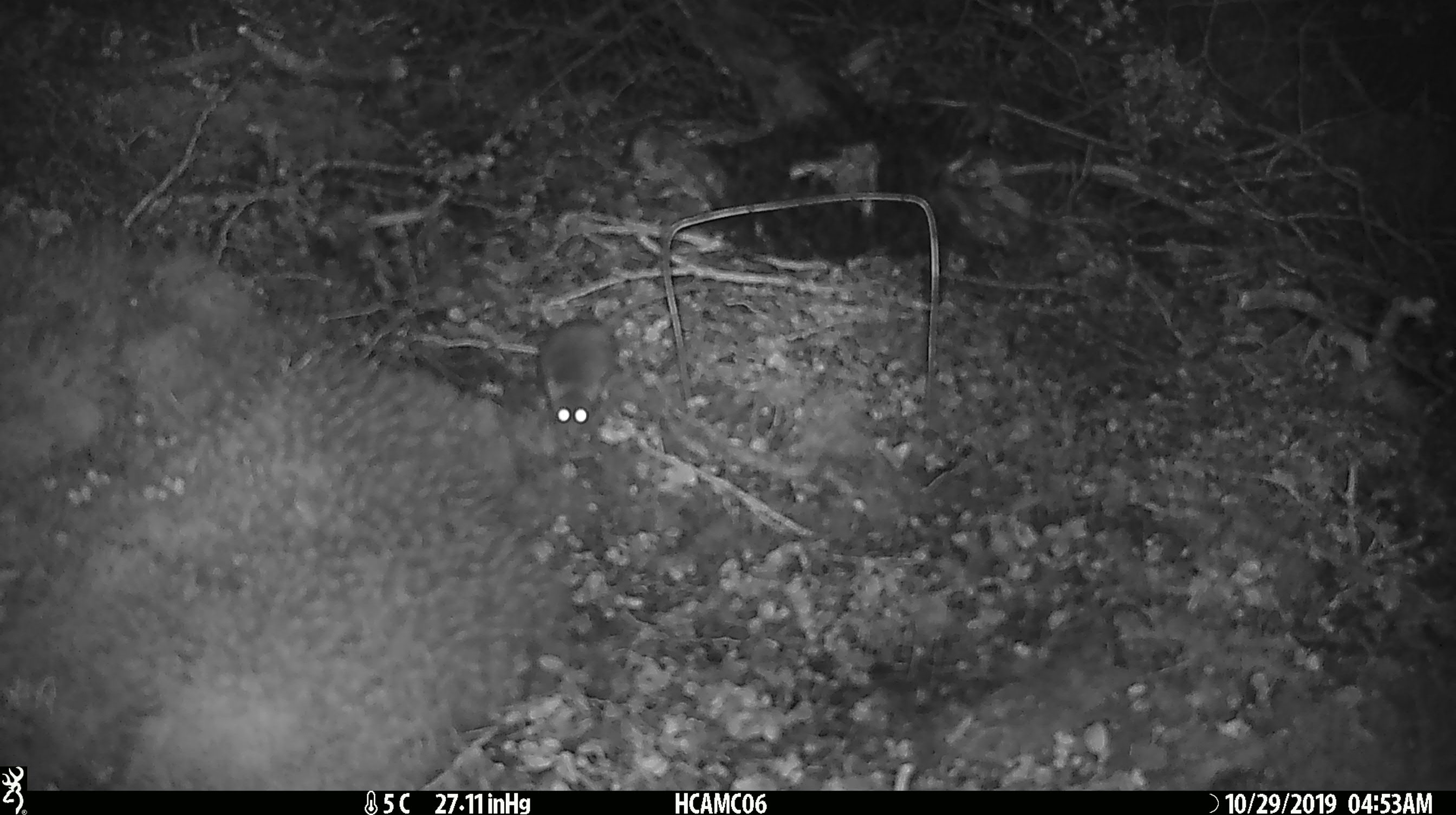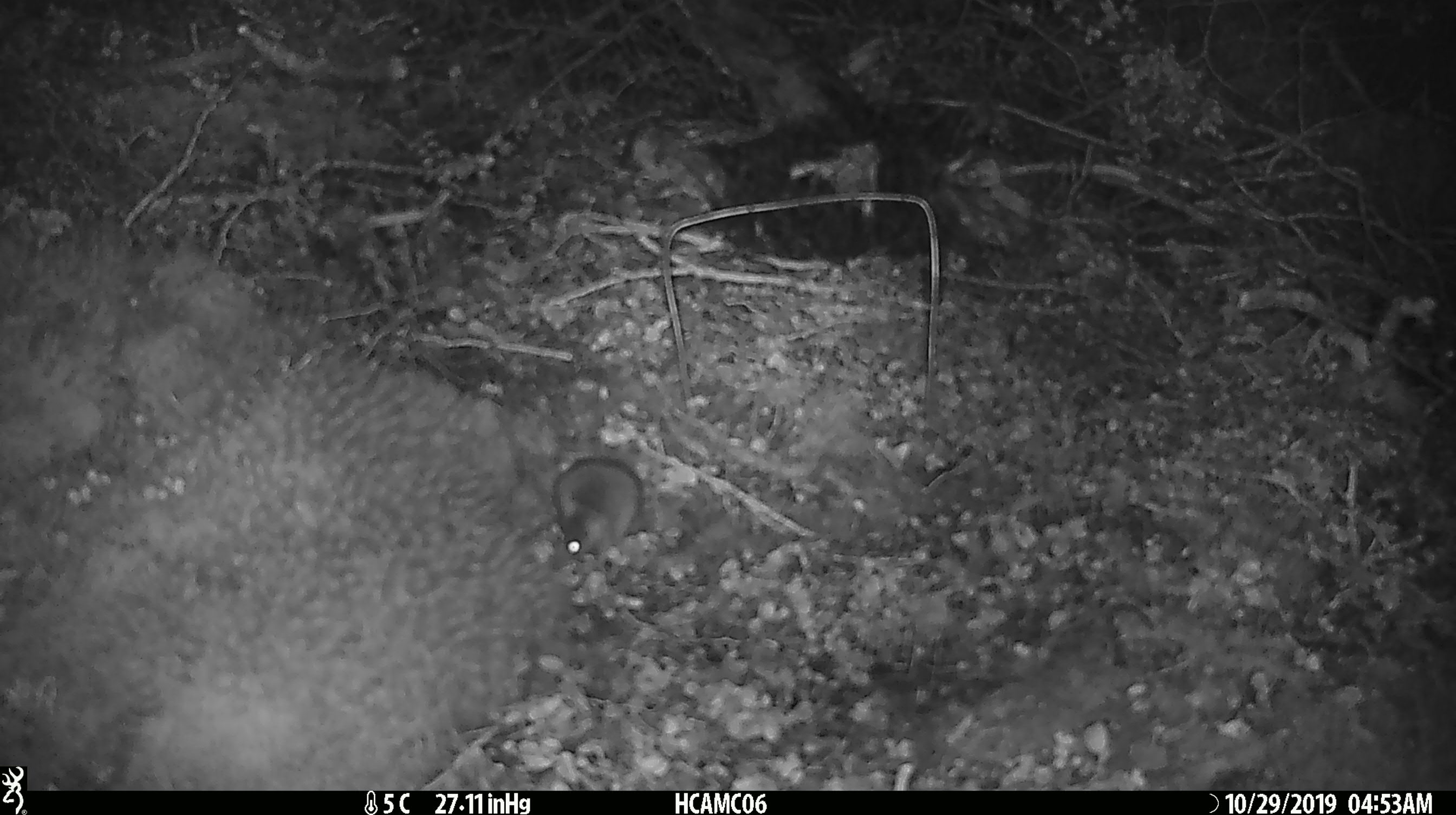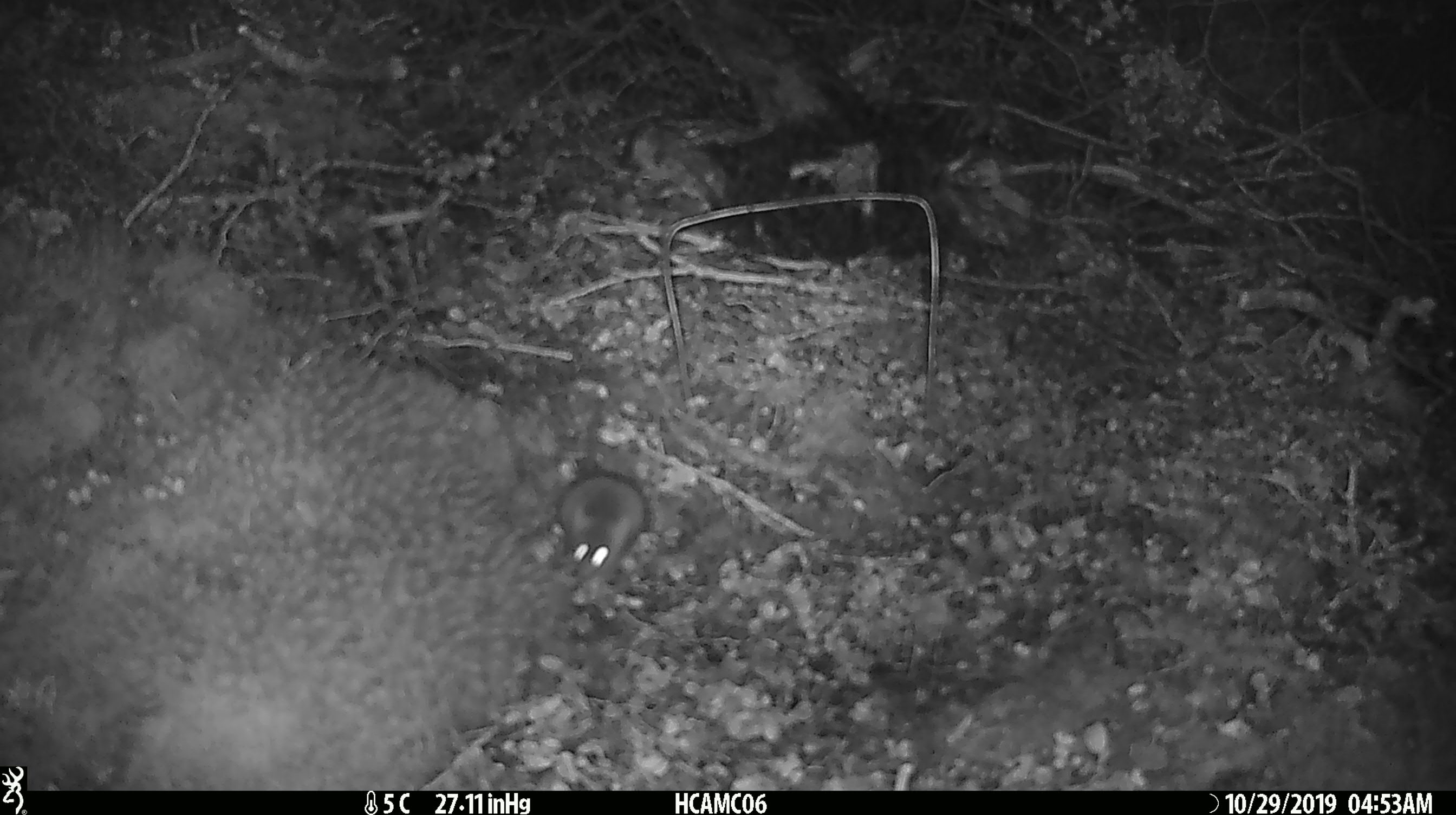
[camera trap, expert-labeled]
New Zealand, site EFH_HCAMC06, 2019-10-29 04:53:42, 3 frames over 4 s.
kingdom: Animalia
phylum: Chordata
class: Mammalia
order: Rodentia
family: Muridae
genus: Mus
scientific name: Mus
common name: mouse